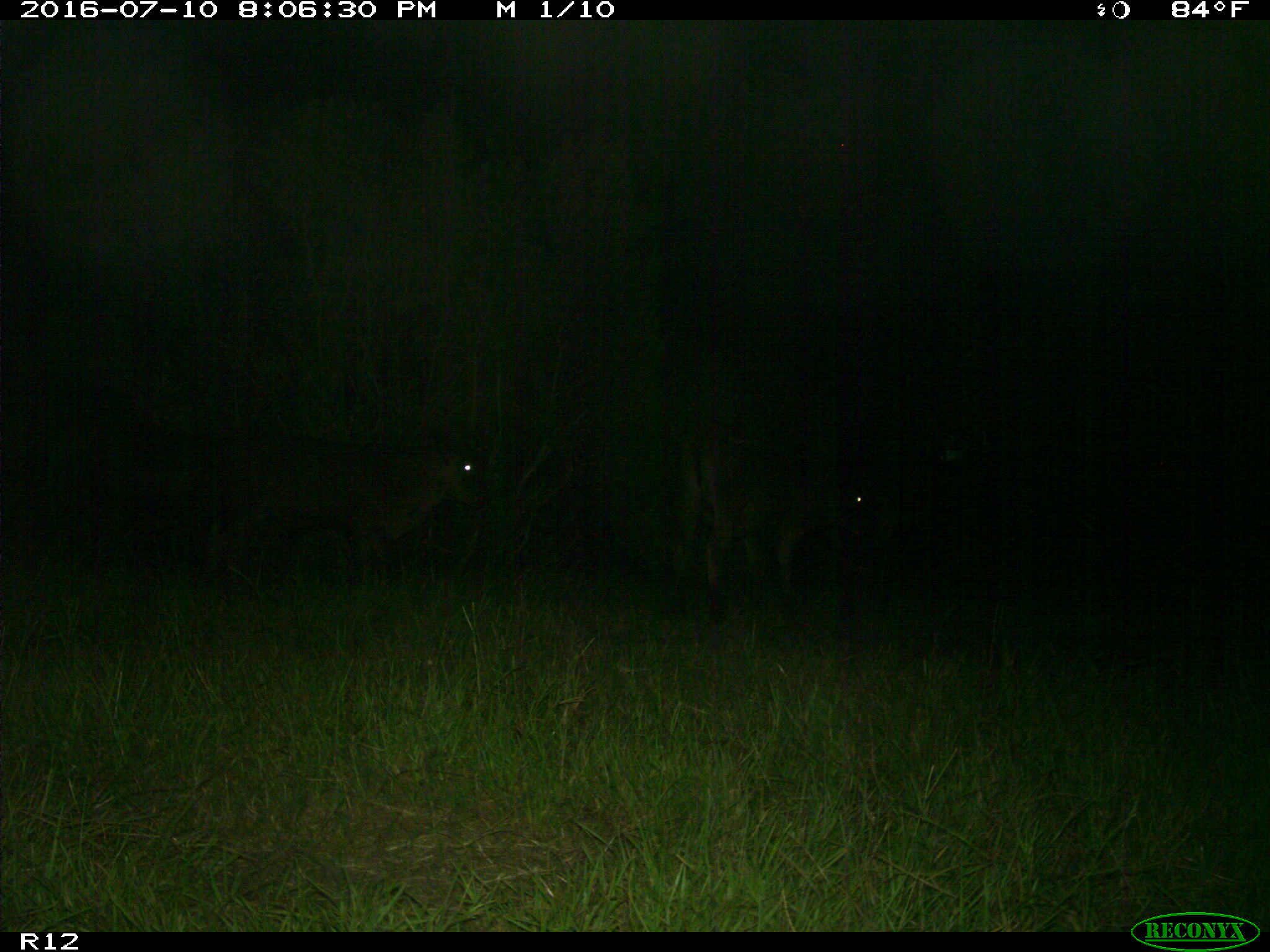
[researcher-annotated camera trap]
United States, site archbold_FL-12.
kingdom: Animalia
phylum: Chordata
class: Mammalia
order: Artiodactyla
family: Bovidae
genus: Bos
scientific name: Bos taurus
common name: domestic cow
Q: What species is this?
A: Bos taurus (domestic cow).